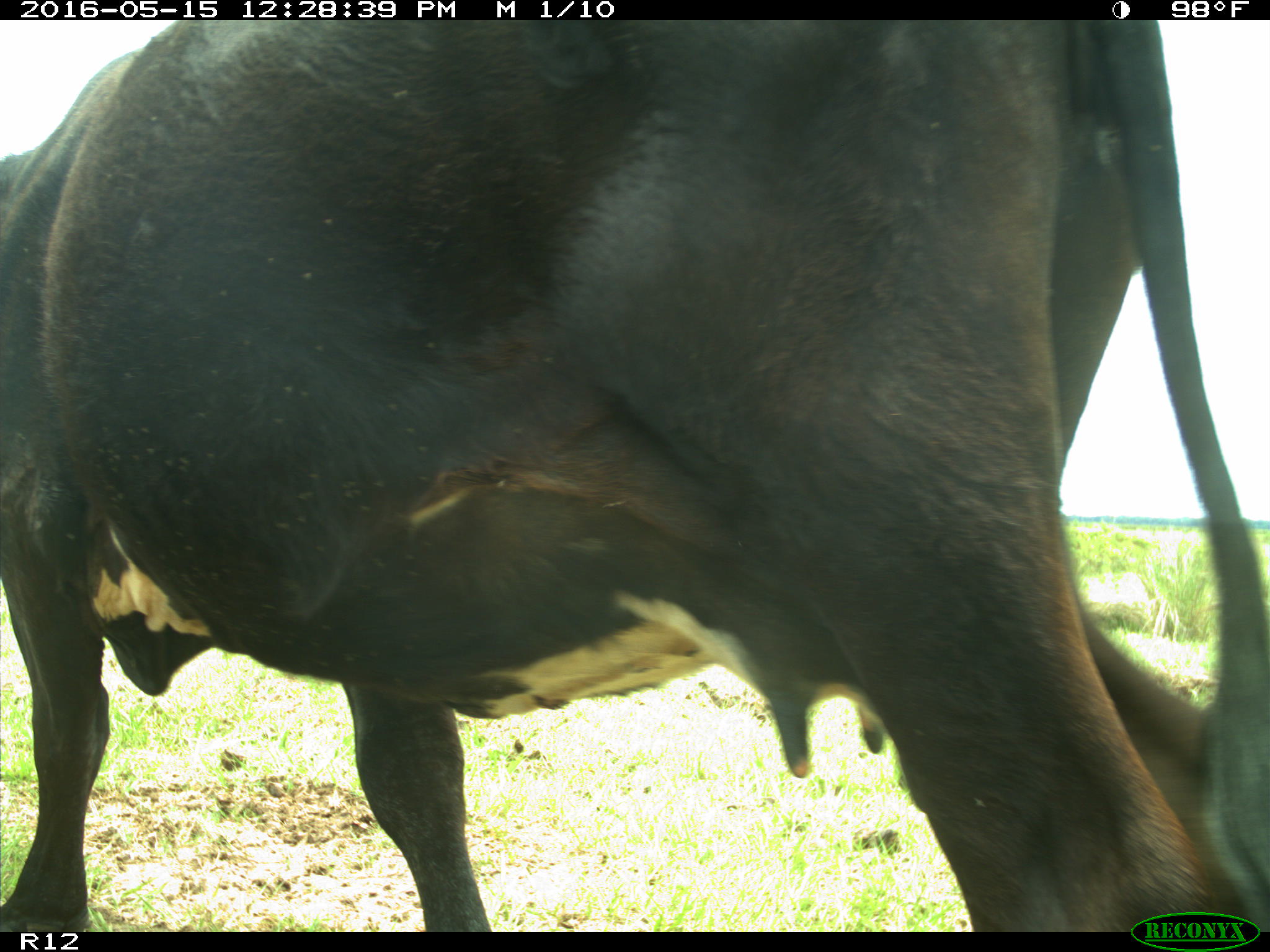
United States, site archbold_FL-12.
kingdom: Animalia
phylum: Chordata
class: Mammalia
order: Artiodactyla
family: Bovidae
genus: Bos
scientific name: Bos taurus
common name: domestic cow